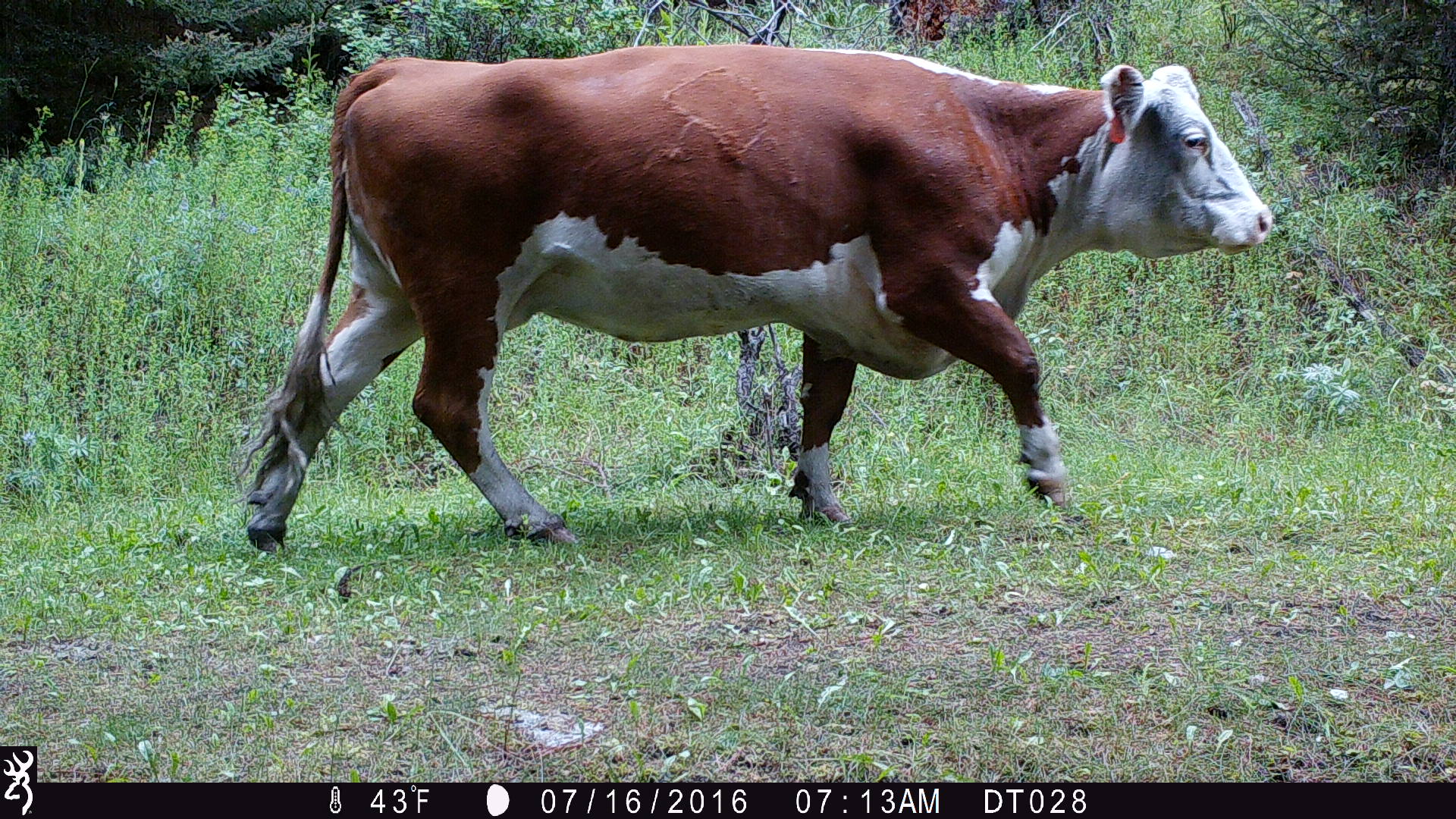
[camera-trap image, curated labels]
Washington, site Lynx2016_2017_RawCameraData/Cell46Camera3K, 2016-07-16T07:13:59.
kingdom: Animalia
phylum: Chordata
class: Mammalia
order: Artiodactyla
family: Bovidae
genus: Bos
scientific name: Bos taurus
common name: domestic cattle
Domestic cattle (Bos taurus). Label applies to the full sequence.